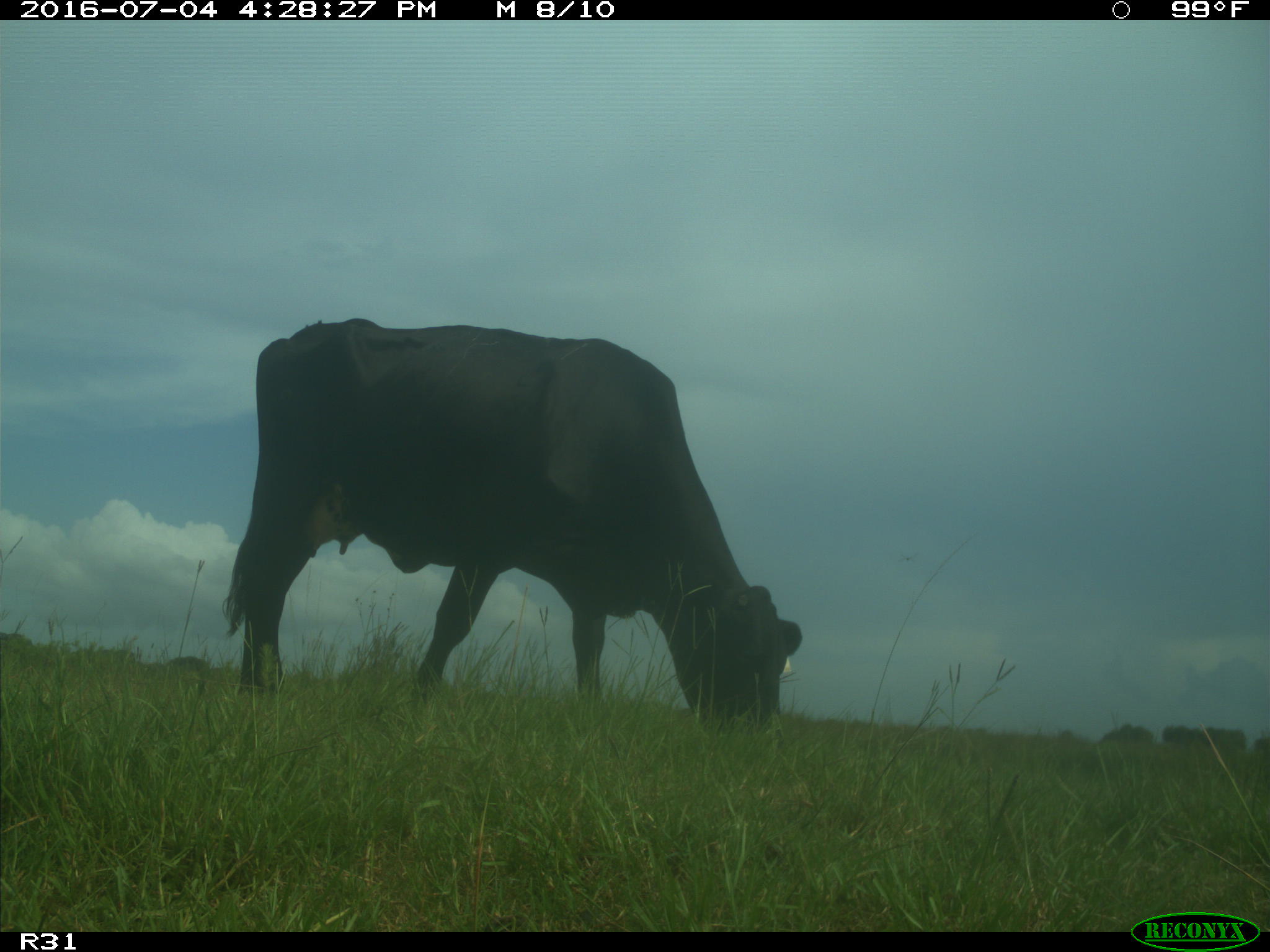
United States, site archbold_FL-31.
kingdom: Animalia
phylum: Chordata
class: Mammalia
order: Artiodactyla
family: Bovidae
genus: Bos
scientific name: Bos taurus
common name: domestic cow